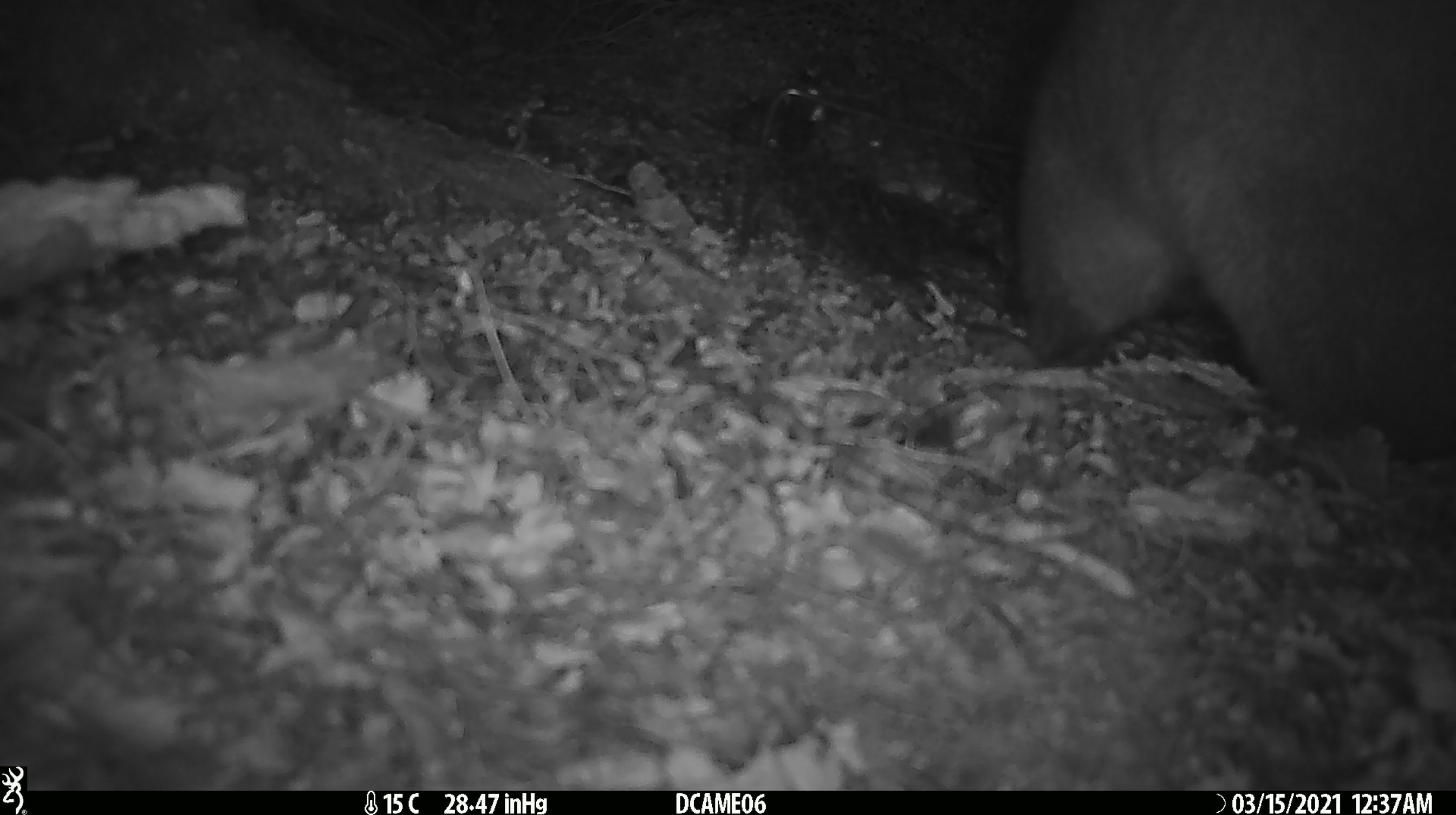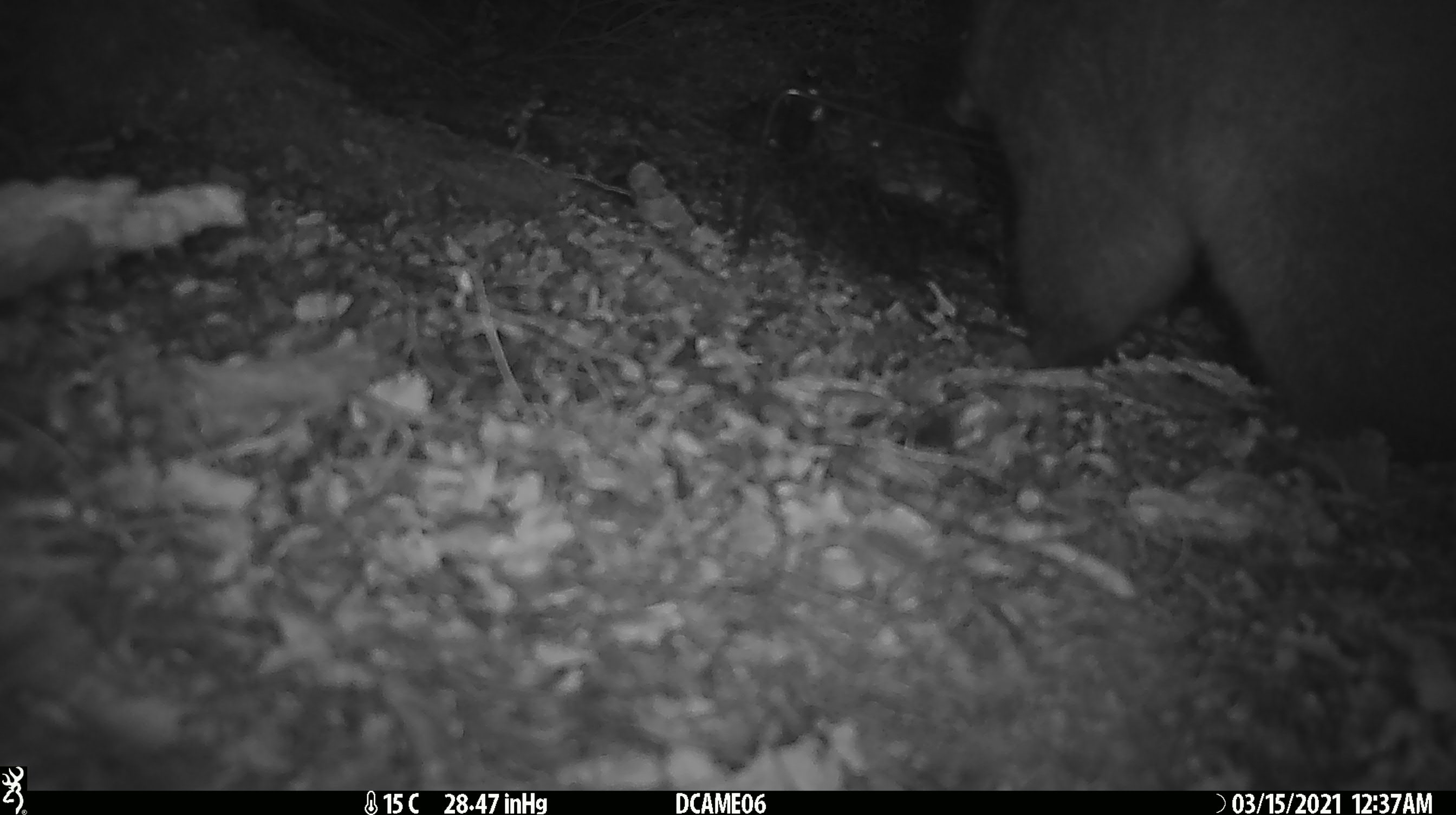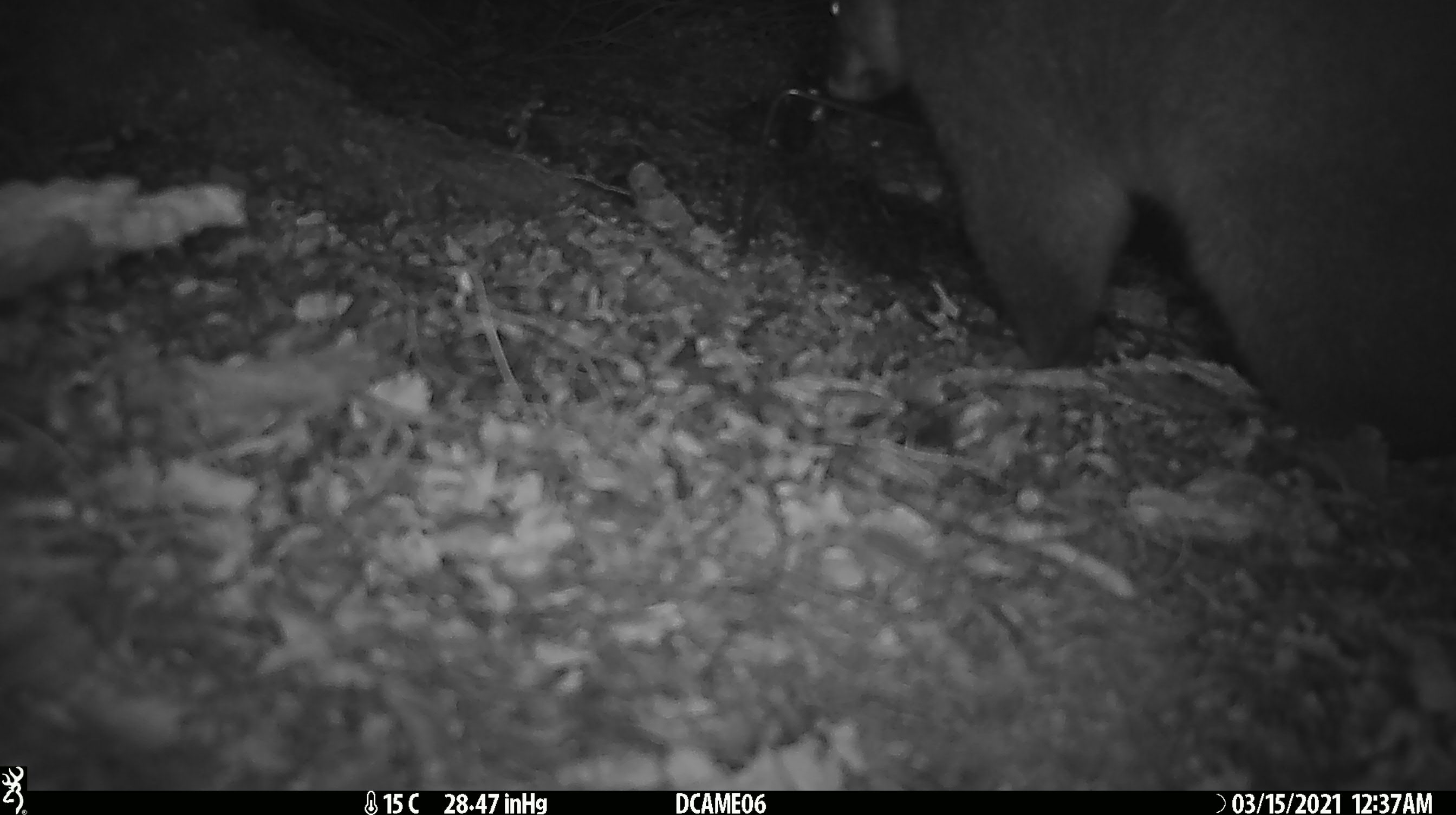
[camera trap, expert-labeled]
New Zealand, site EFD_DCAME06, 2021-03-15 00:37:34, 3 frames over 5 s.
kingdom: Animalia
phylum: Chordata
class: Mammalia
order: Diprotodontia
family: Phalangeridae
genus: Trichosurus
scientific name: Trichosurus vulpecula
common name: common brushtail possum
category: possum